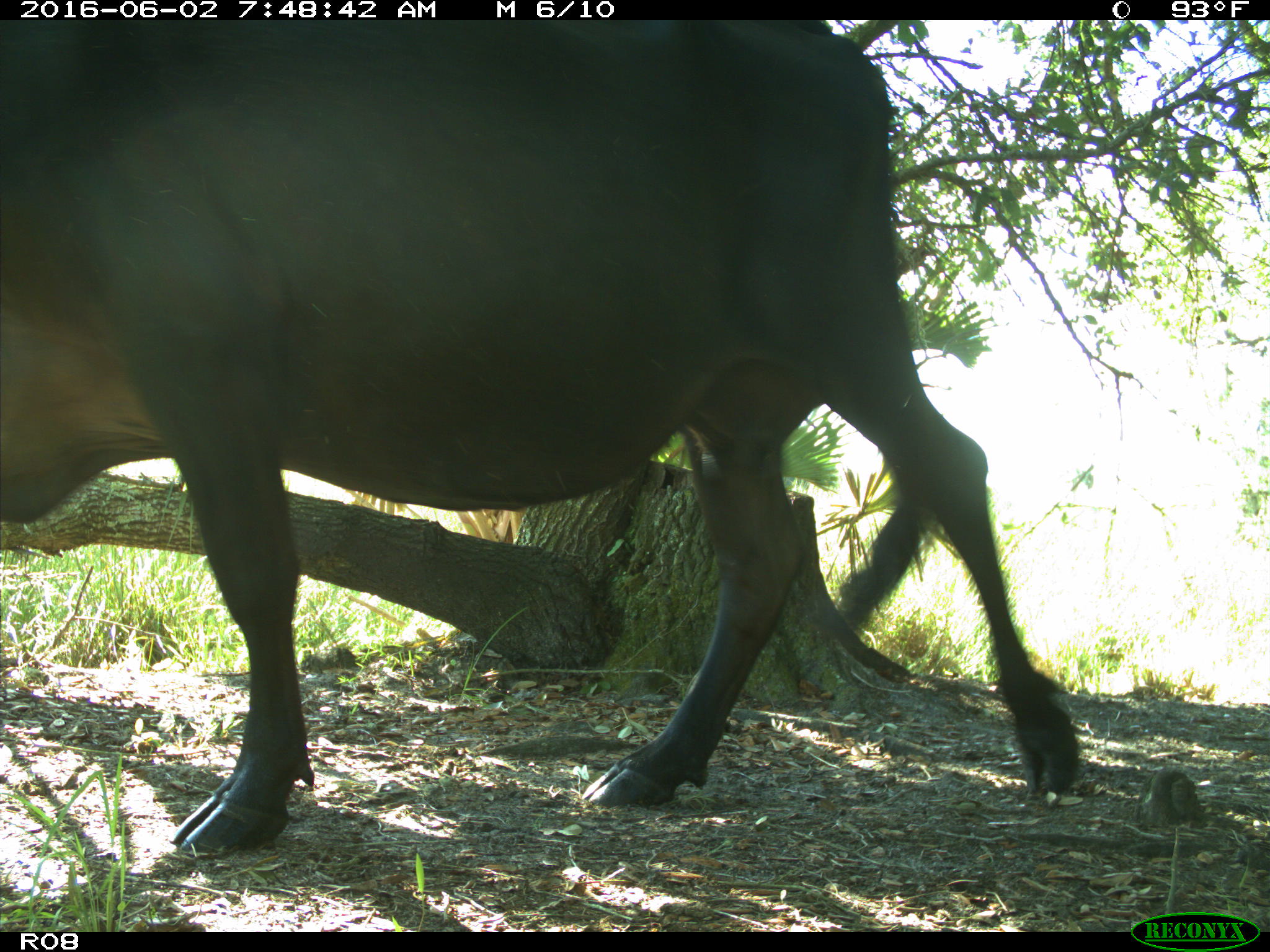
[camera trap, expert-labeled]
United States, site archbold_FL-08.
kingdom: Animalia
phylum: Chordata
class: Mammalia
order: Artiodactyla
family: Bovidae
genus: Bos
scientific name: Bos taurus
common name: domestic cow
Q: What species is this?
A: Bos taurus (domestic cow).